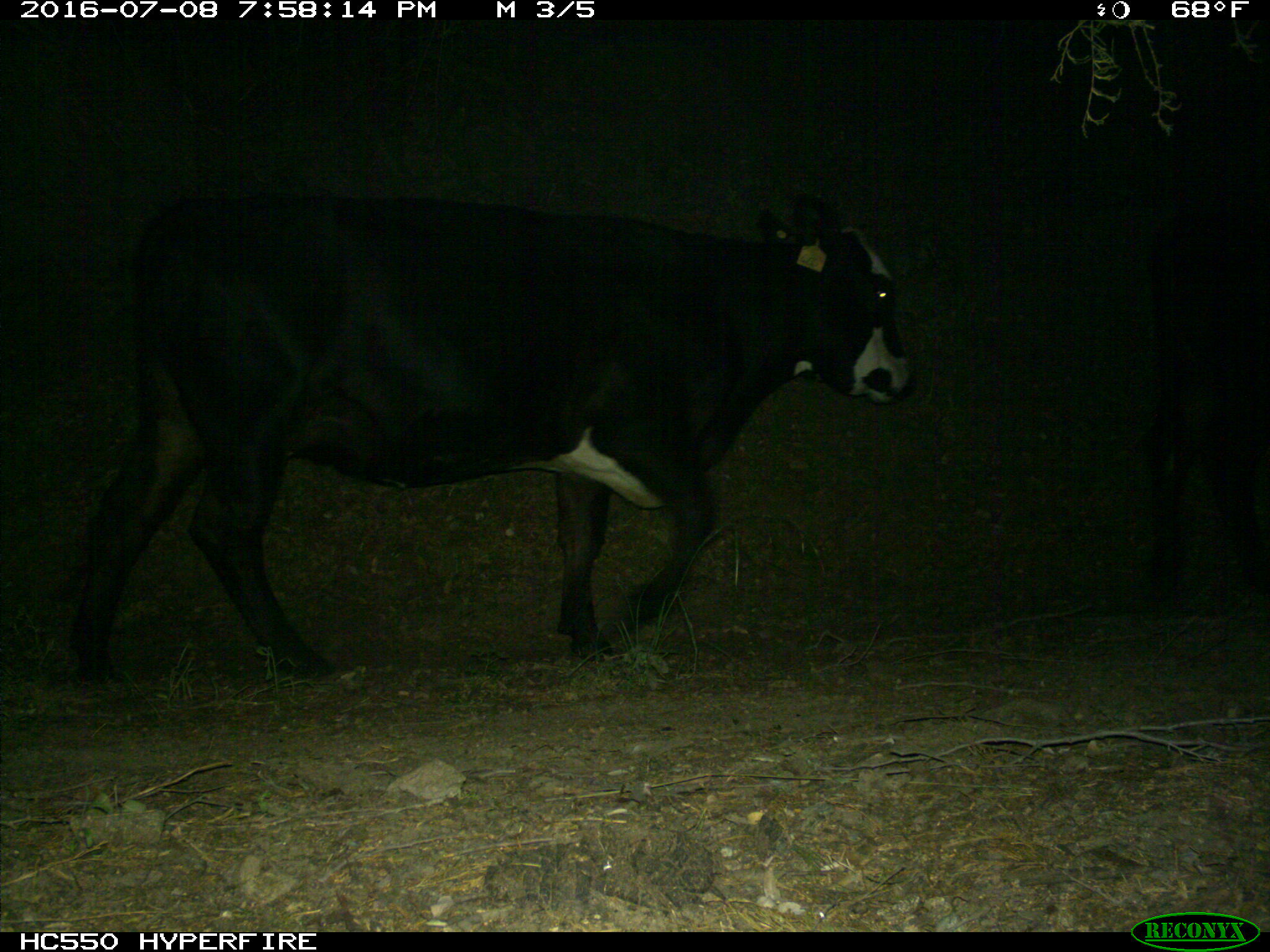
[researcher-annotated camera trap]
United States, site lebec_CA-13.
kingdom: Animalia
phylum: Chordata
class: Mammalia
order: Artiodactyla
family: Bovidae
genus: Bos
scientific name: Bos taurus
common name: domestic cow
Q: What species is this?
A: Bos taurus (domestic cow).